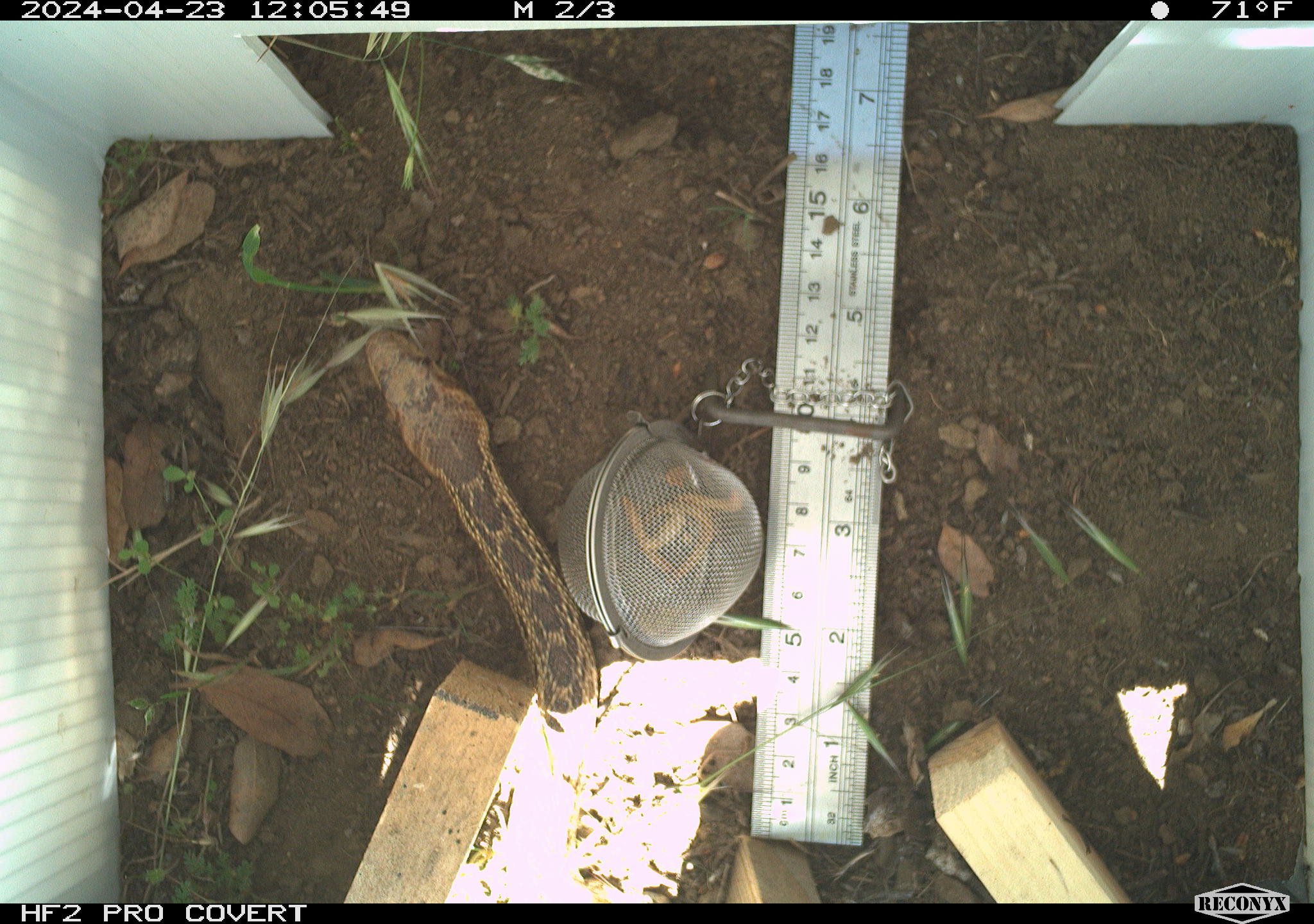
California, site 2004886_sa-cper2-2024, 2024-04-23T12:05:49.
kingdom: Animalia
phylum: Chordata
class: Reptilia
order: Squamata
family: Colubridae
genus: Pituophis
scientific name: Pituophis catenifer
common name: gophersnake